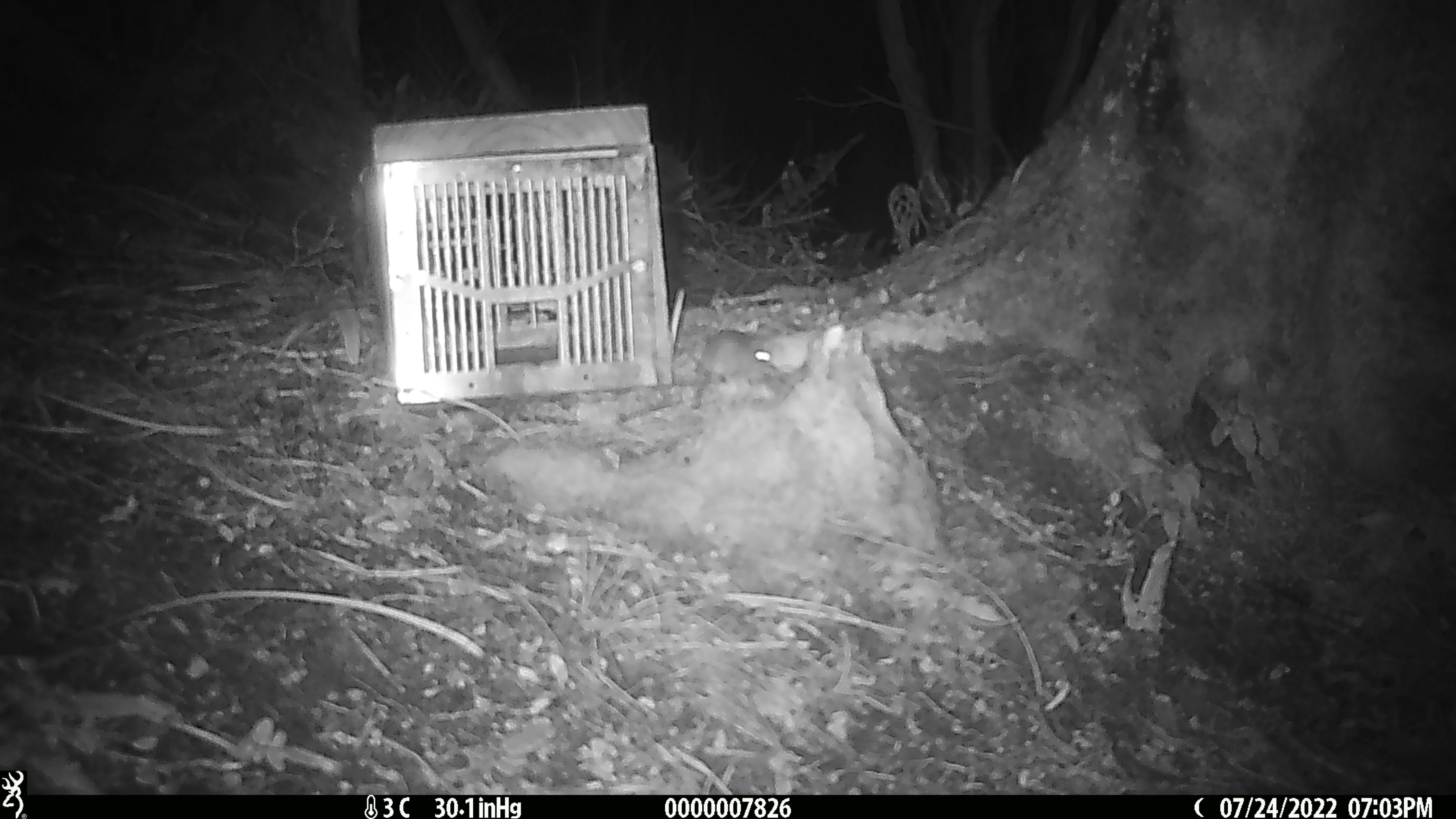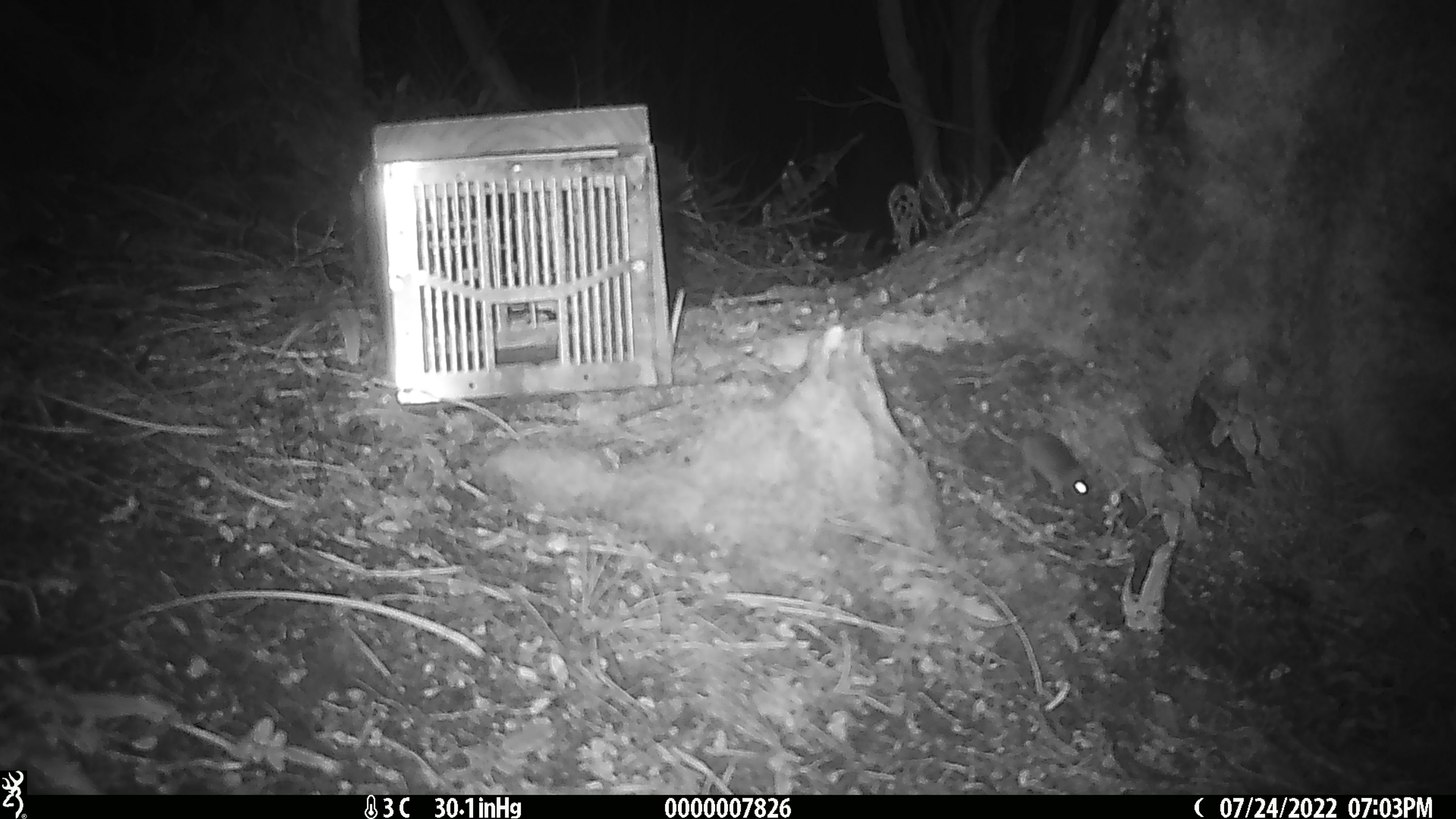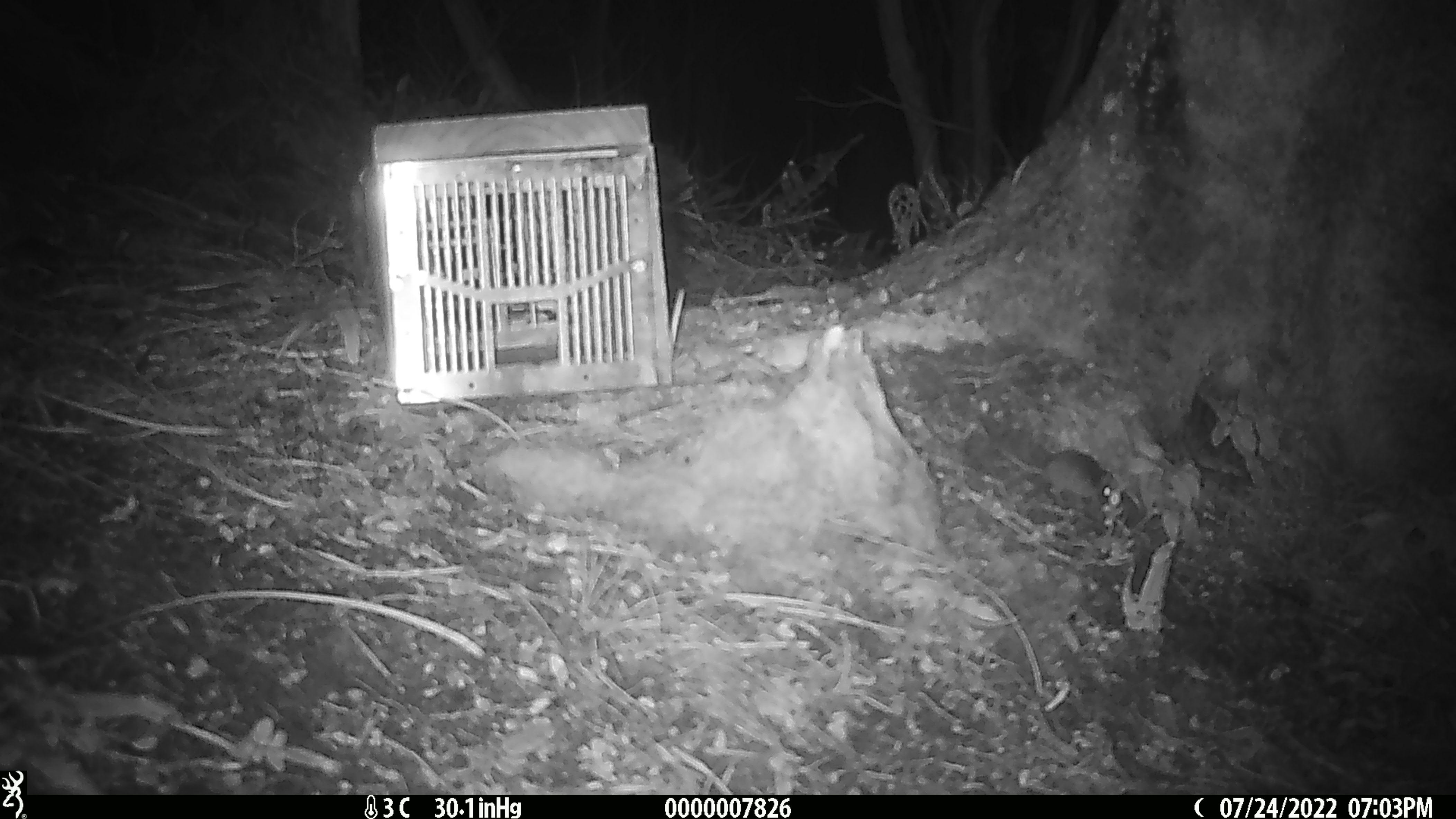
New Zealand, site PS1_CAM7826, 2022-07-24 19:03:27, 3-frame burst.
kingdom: Animalia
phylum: Chordata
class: Mammalia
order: Rodentia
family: Muridae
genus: Mus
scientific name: Mus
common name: mouse